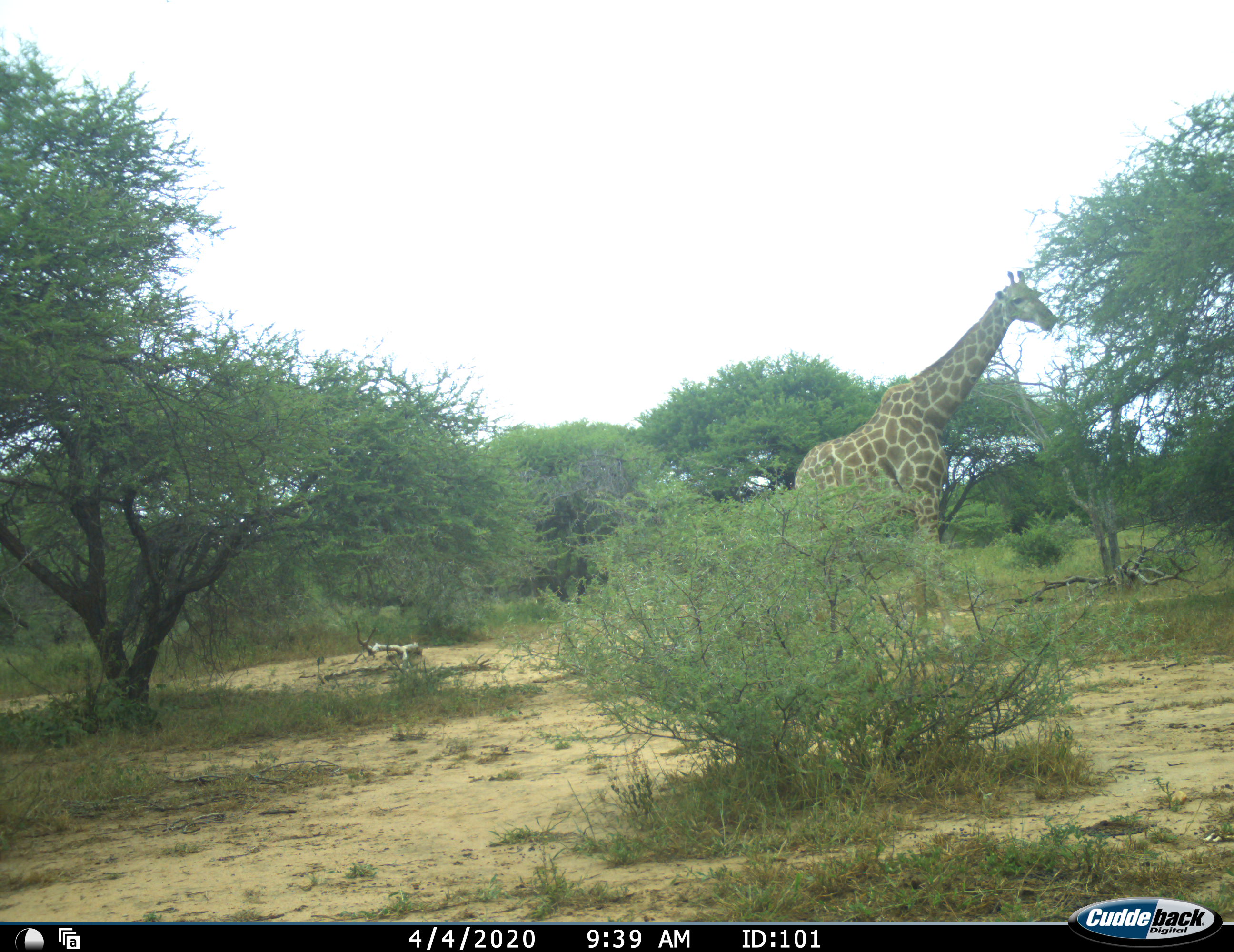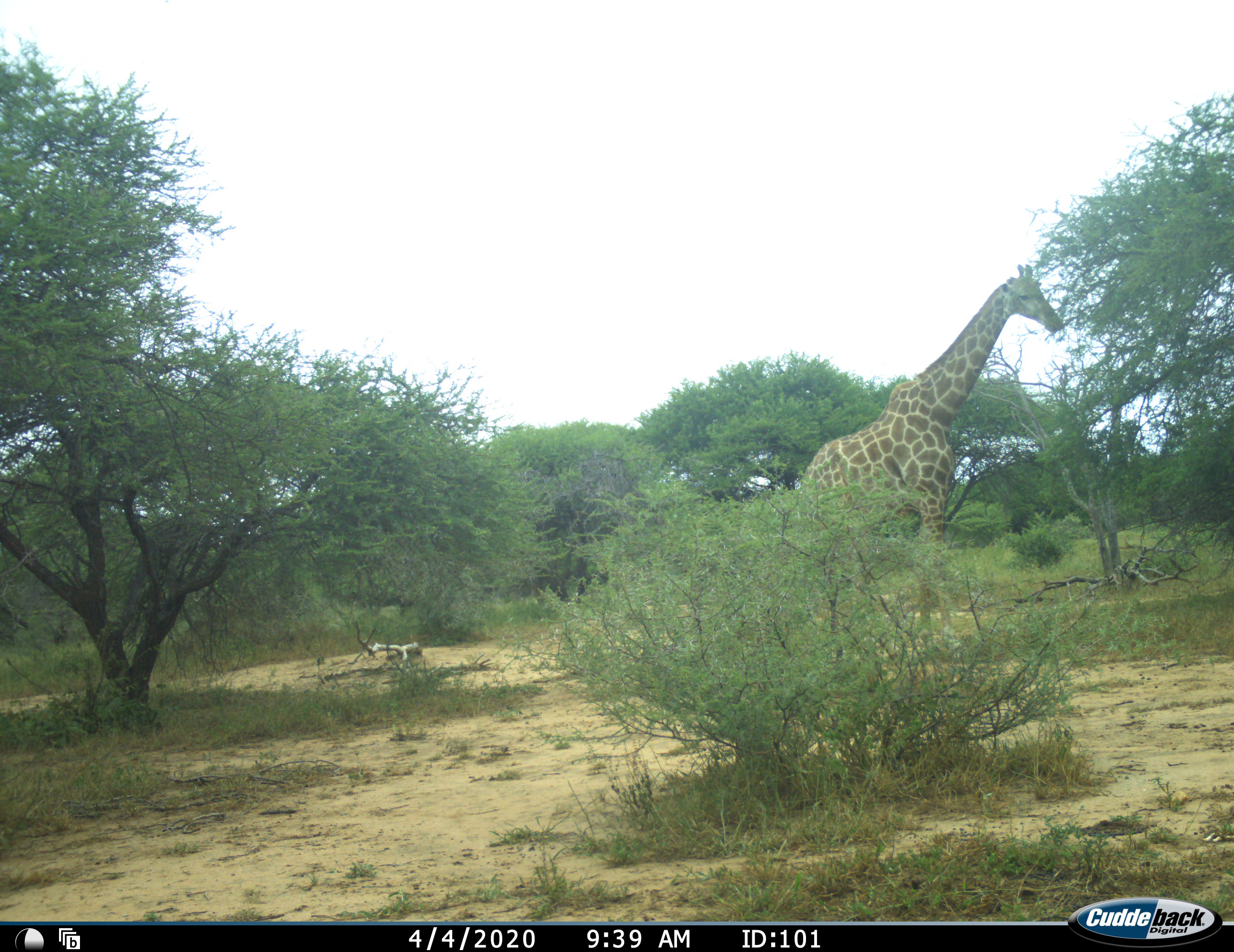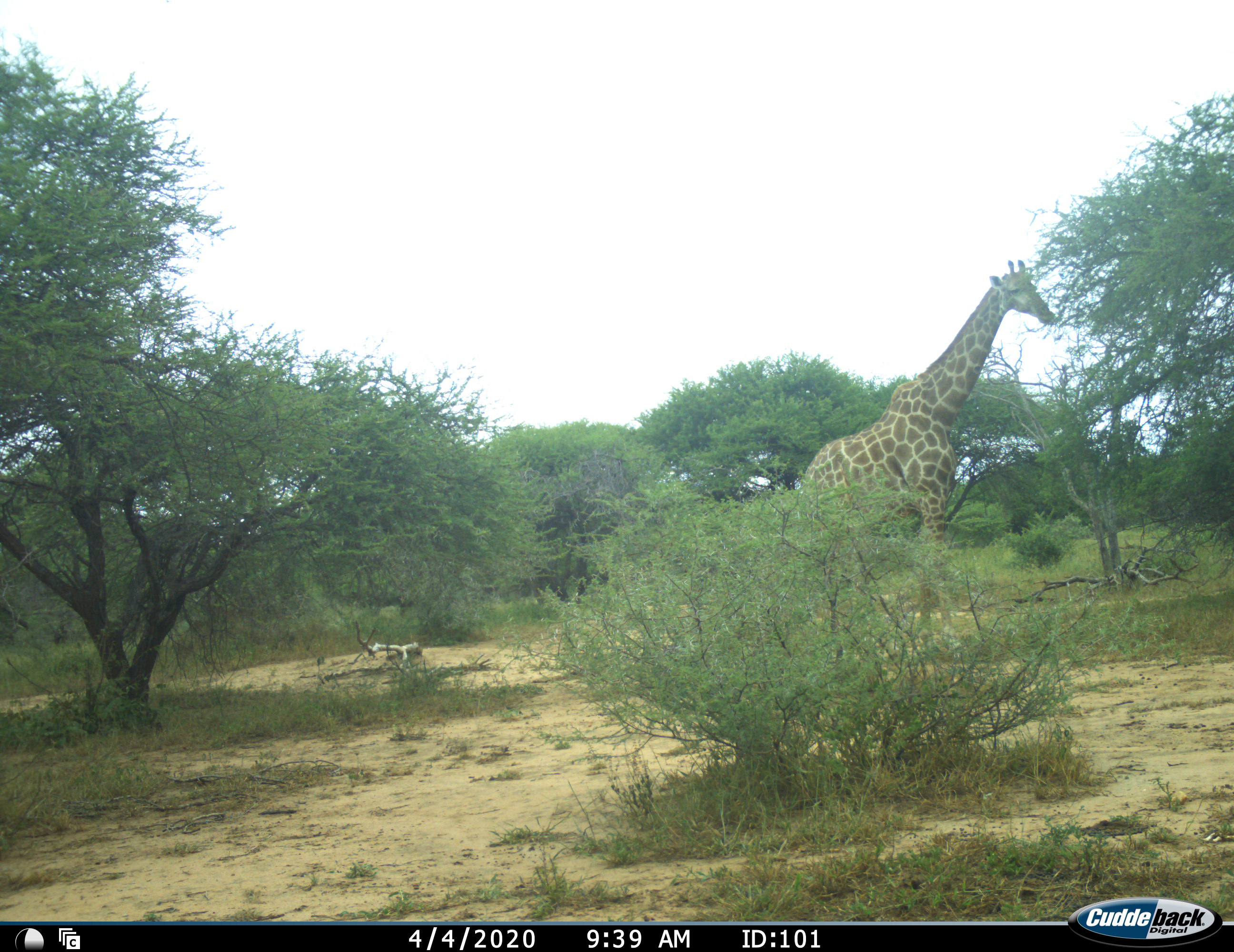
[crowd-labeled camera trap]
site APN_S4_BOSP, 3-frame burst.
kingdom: Animalia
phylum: Chordata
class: Mammalia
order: Artiodactyla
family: Giraffidae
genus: Giraffa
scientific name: Giraffa camelopardalis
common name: giraffe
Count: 1.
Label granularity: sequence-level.